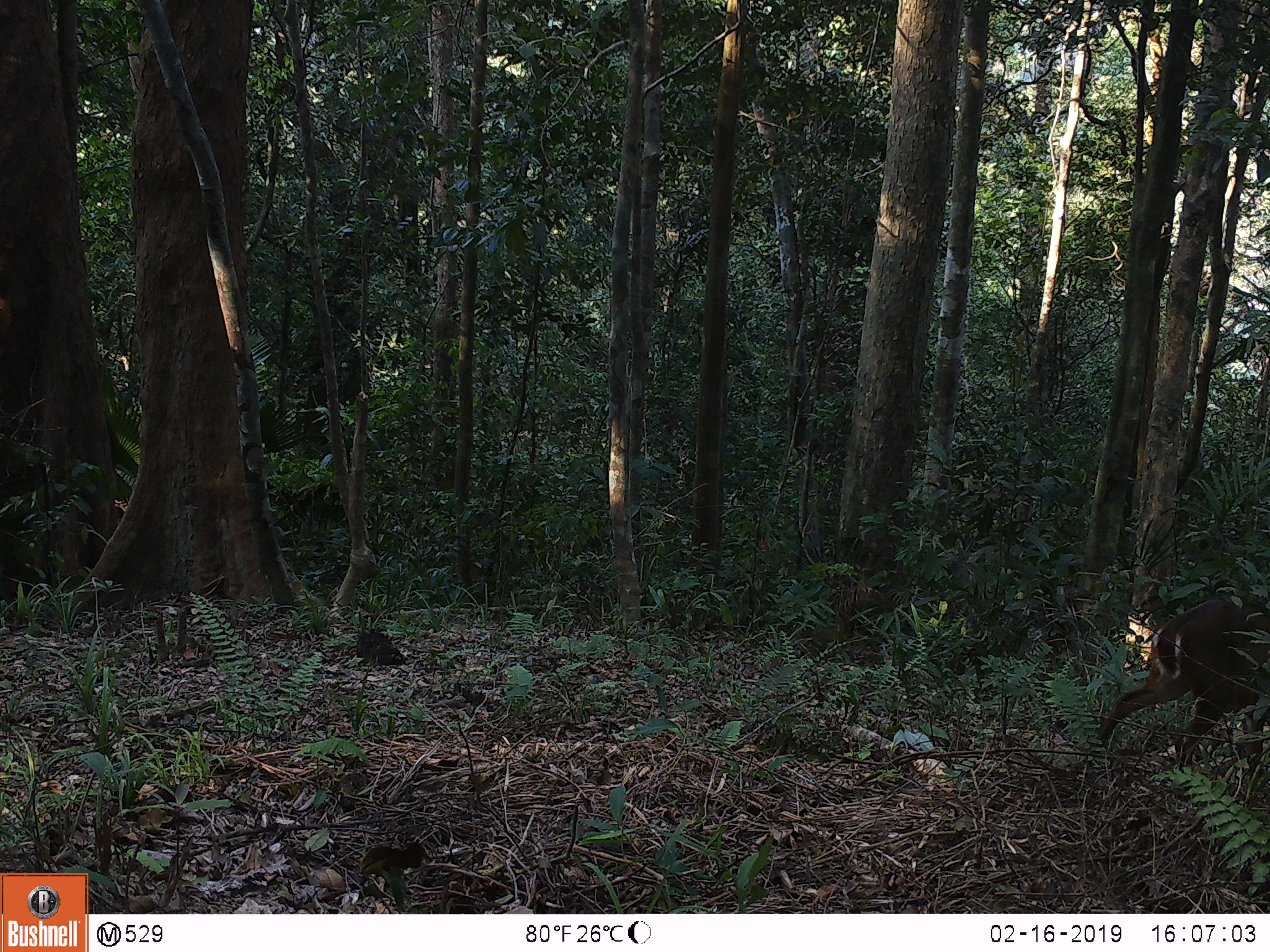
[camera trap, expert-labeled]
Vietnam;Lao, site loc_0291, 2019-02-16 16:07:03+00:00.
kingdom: Animalia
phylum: Chordata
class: Mammalia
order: Artiodactyla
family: Cervidae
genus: Muntiacus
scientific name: Muntiacus vuquangensis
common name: large-antlered muntjac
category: large antlered muntjac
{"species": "large antlered muntjac (large-antlered muntjac) (Muntiacus vuquangensis)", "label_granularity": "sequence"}